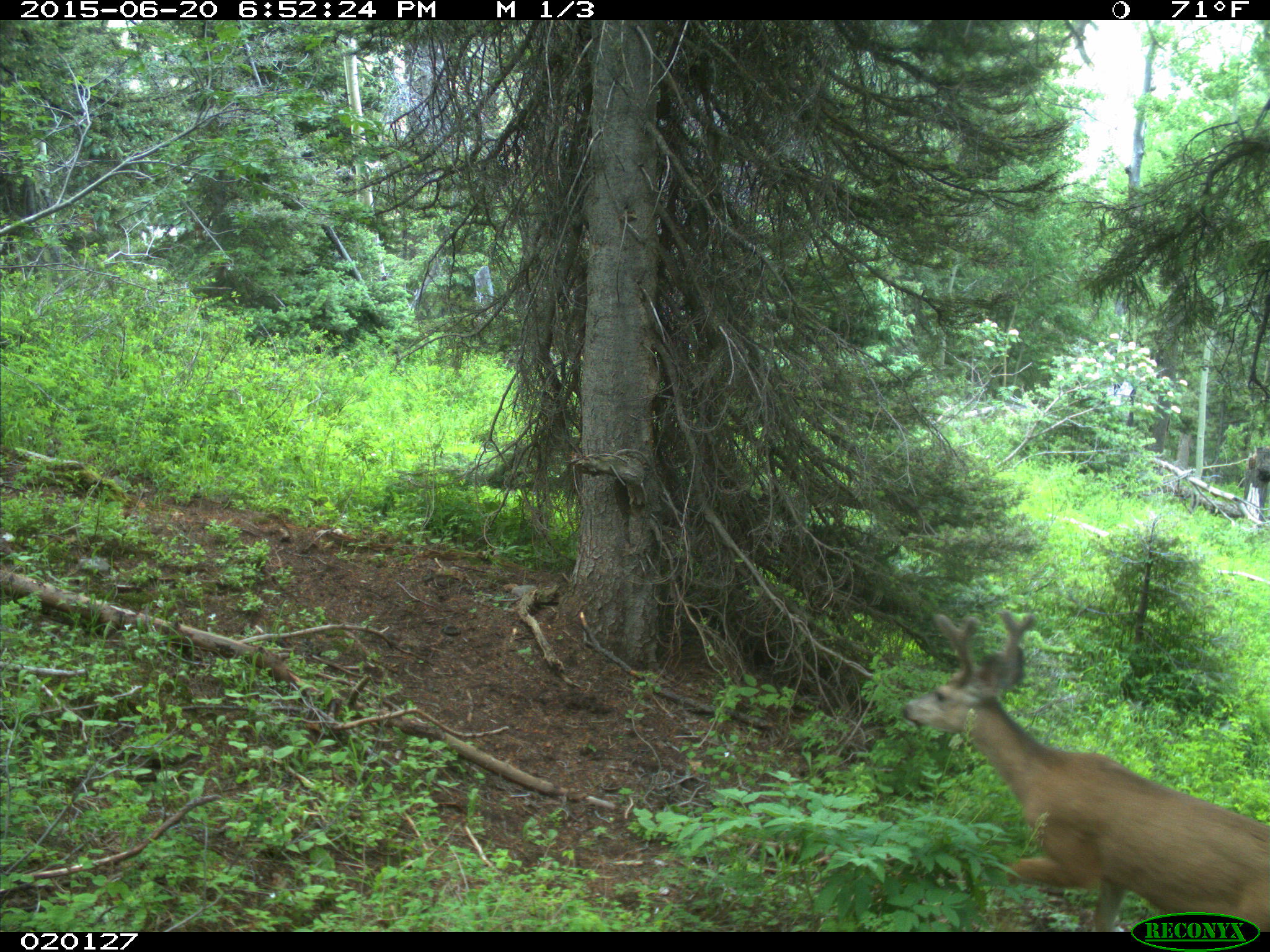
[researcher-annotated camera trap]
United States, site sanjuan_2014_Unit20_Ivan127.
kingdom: Animalia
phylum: Chordata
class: Mammalia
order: Artiodactyla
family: Cervidae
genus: Odocoileus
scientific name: Odocoileus hemionus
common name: mule deer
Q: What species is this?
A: Odocoileus hemionus (mule deer).